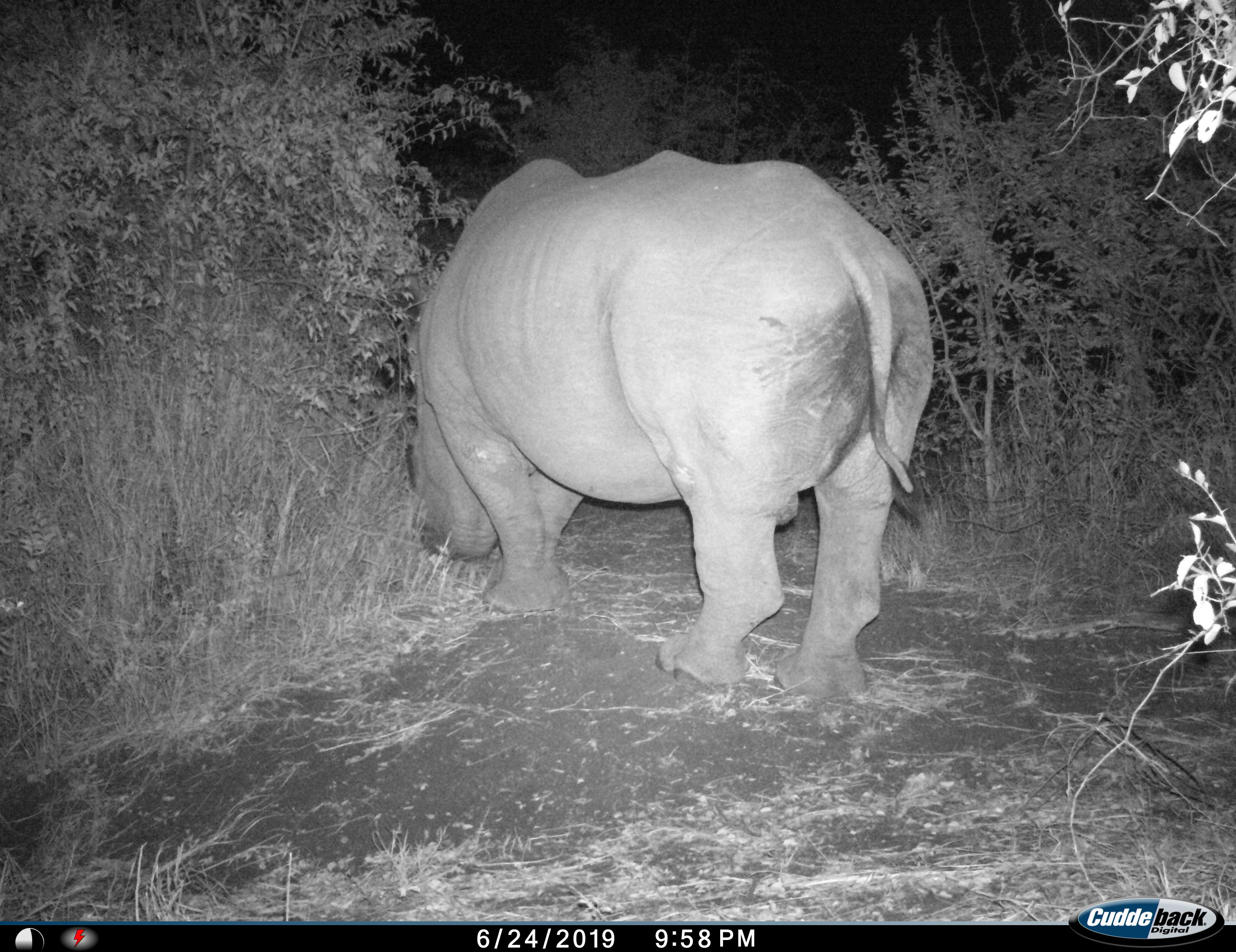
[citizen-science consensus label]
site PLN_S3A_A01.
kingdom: Animalia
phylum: Chordata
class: Mammalia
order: Perissodactyla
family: Rhinocerotidae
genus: Ceratotherium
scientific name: Ceratotherium simum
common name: white rhinoceros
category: rhinoceroswhite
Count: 1.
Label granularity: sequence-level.